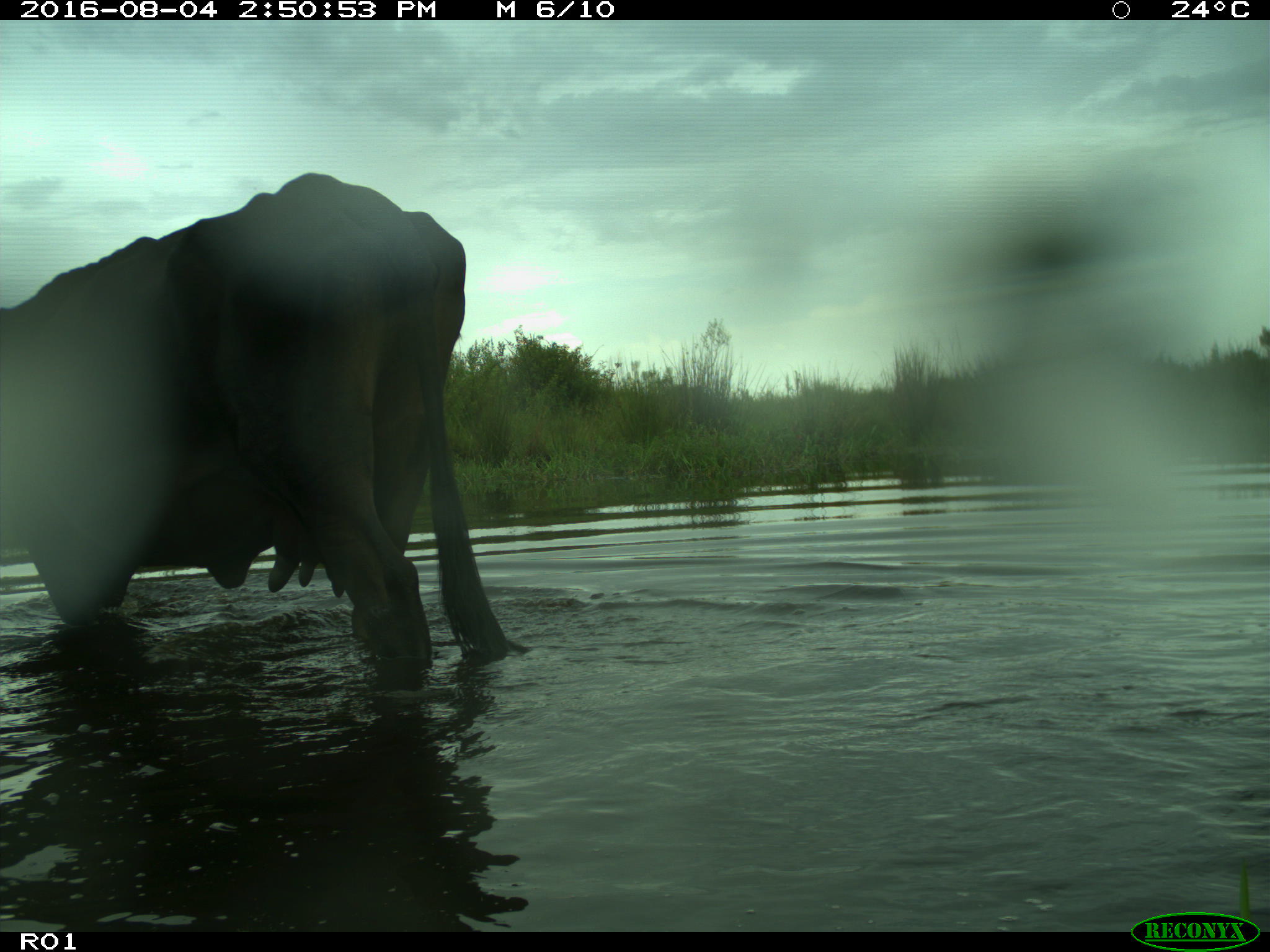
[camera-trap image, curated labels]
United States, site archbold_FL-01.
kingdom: Animalia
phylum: Chordata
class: Mammalia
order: Artiodactyla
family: Bovidae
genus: Bos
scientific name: Bos taurus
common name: domestic cow